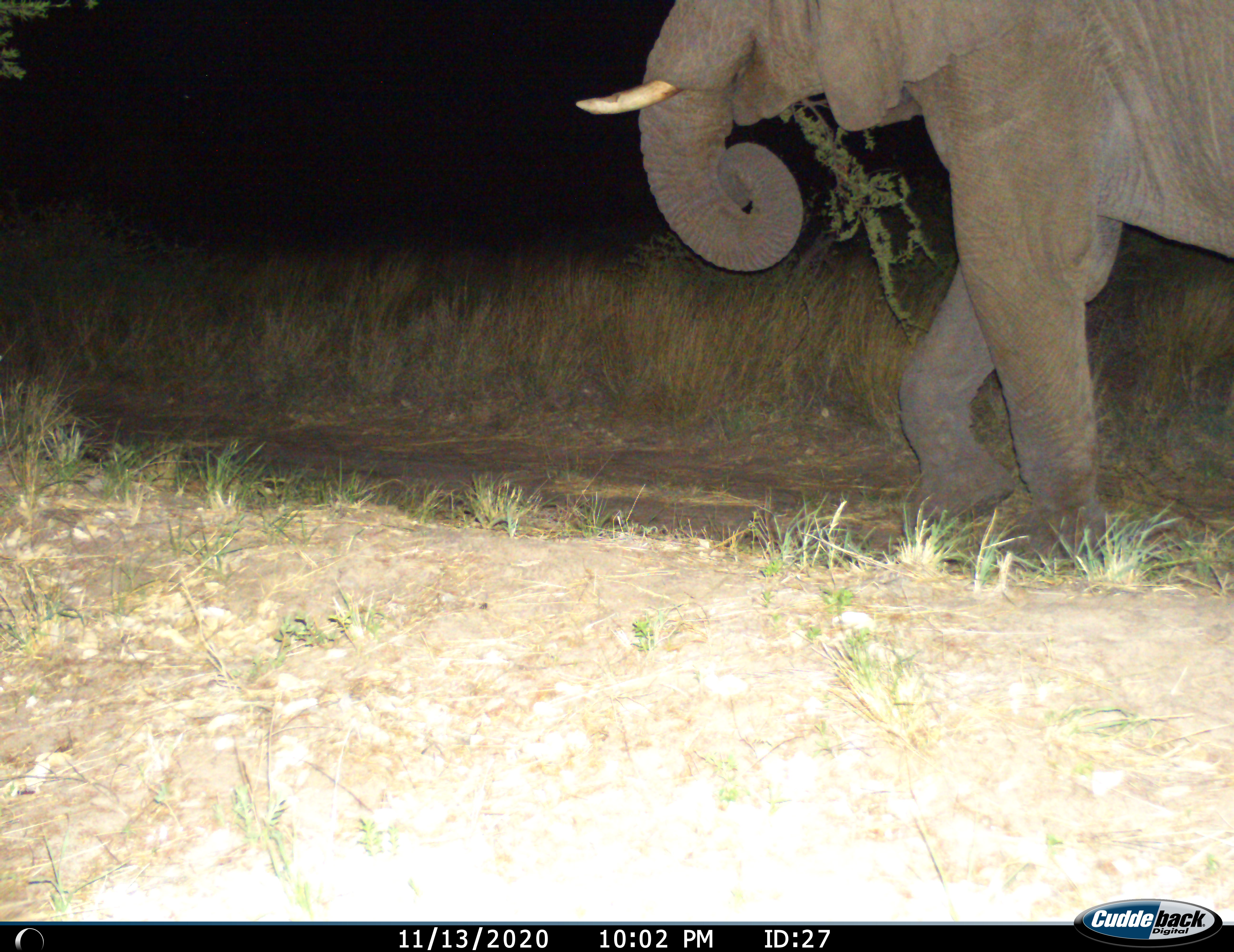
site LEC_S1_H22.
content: unidentified animal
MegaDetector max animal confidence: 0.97